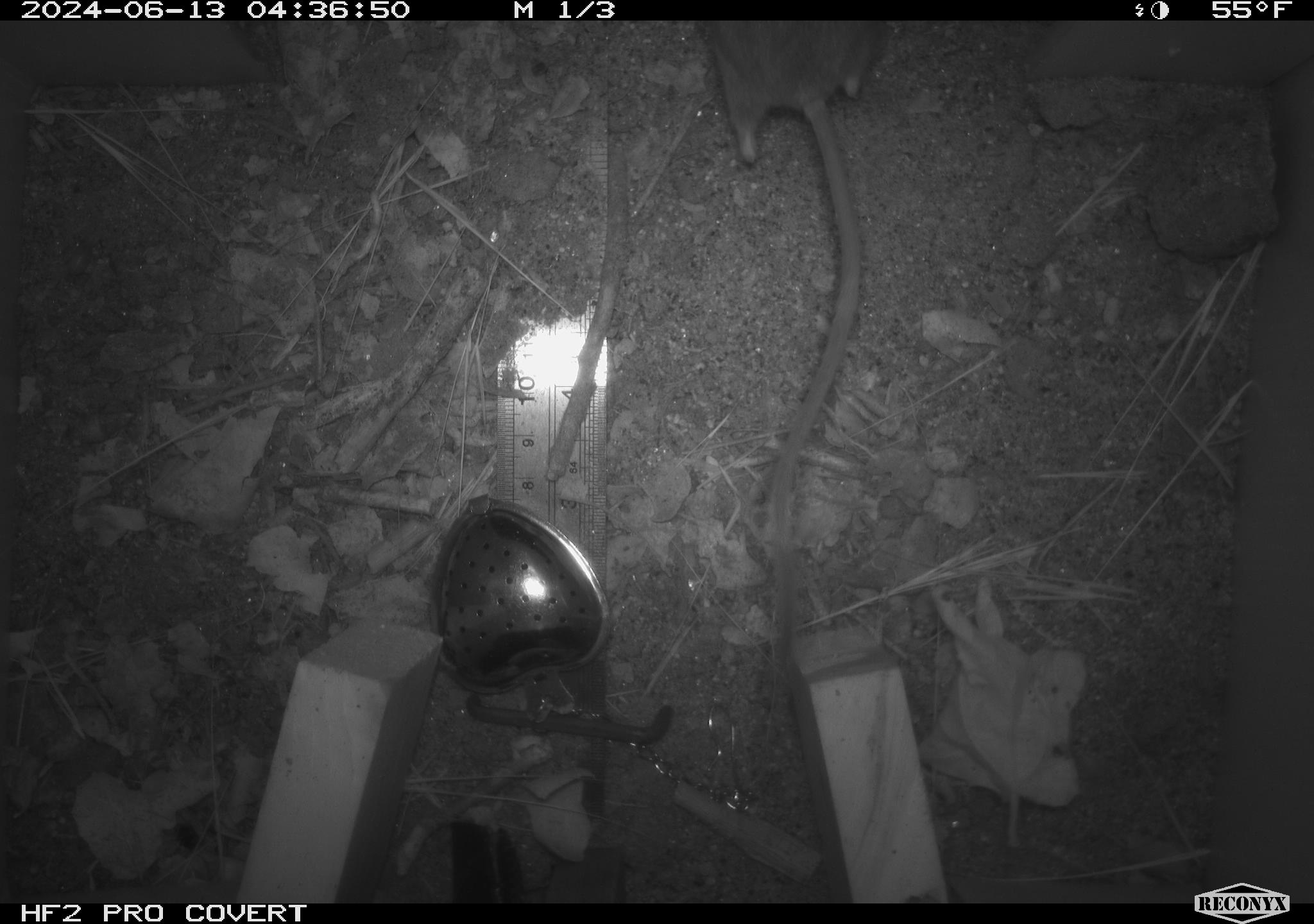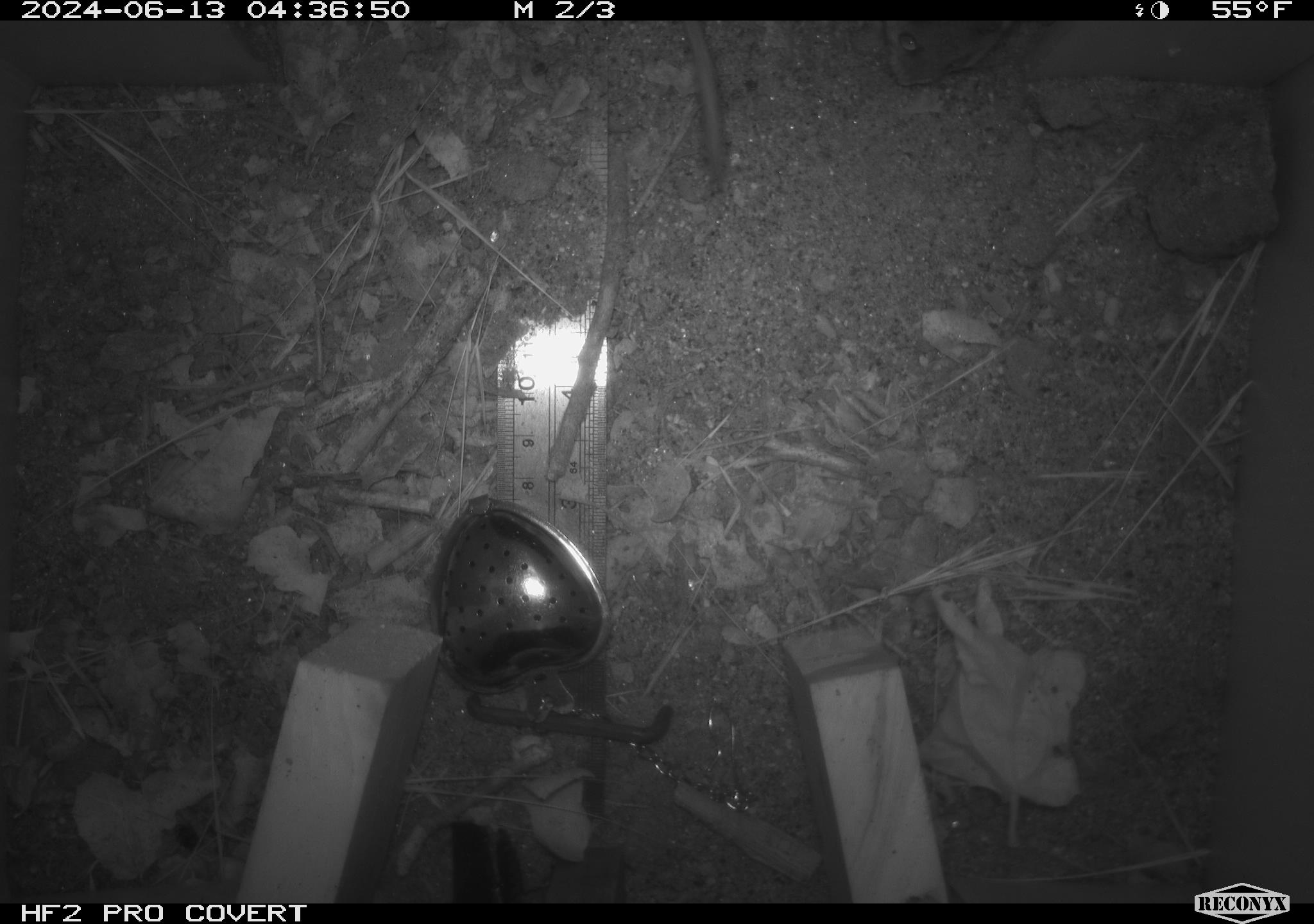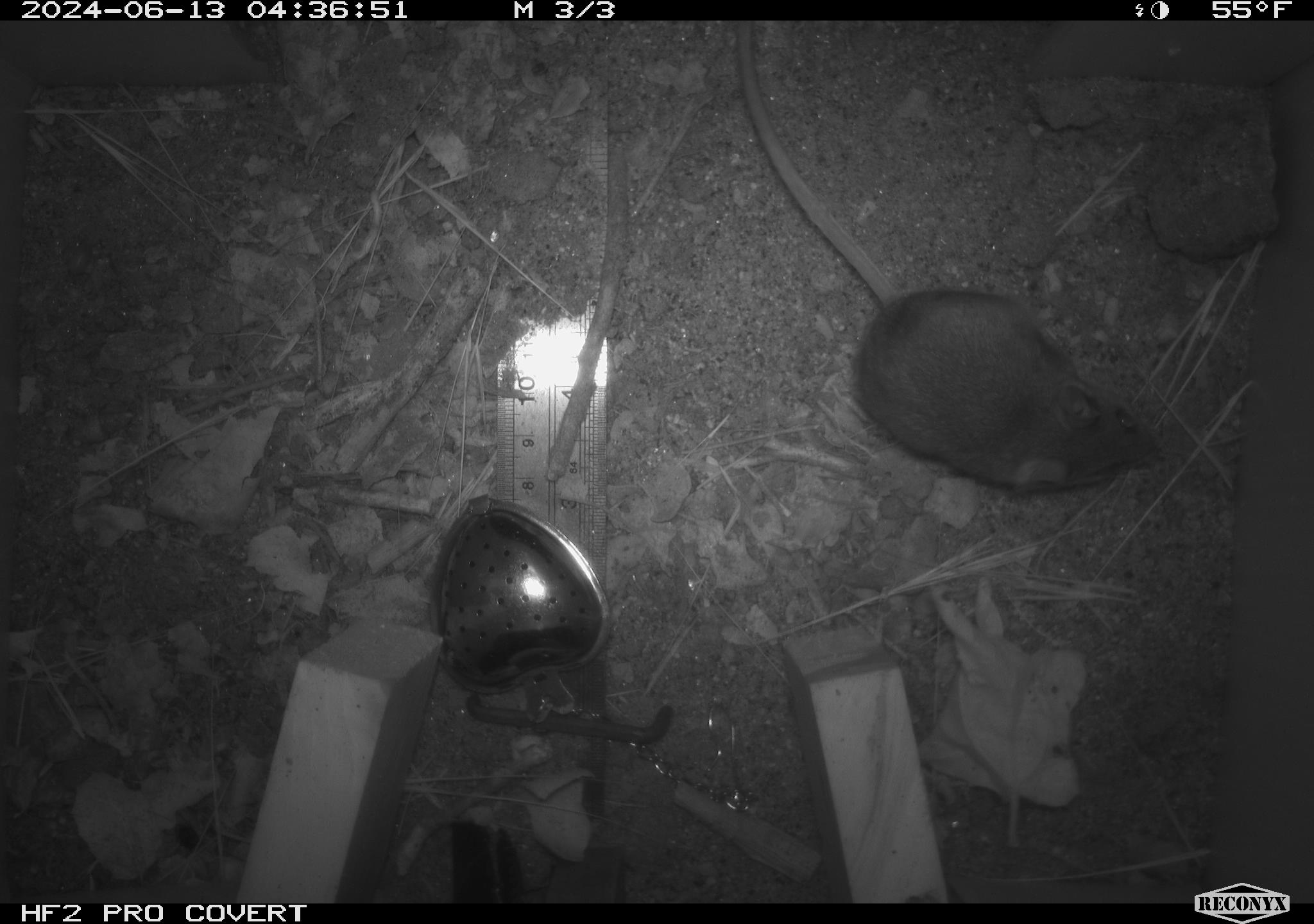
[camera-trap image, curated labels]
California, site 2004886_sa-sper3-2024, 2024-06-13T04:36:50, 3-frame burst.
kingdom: Animalia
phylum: Chordata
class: Mammalia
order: Rodentia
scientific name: Rodentia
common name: mouse species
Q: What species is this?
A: Mouse species (Rodentia).